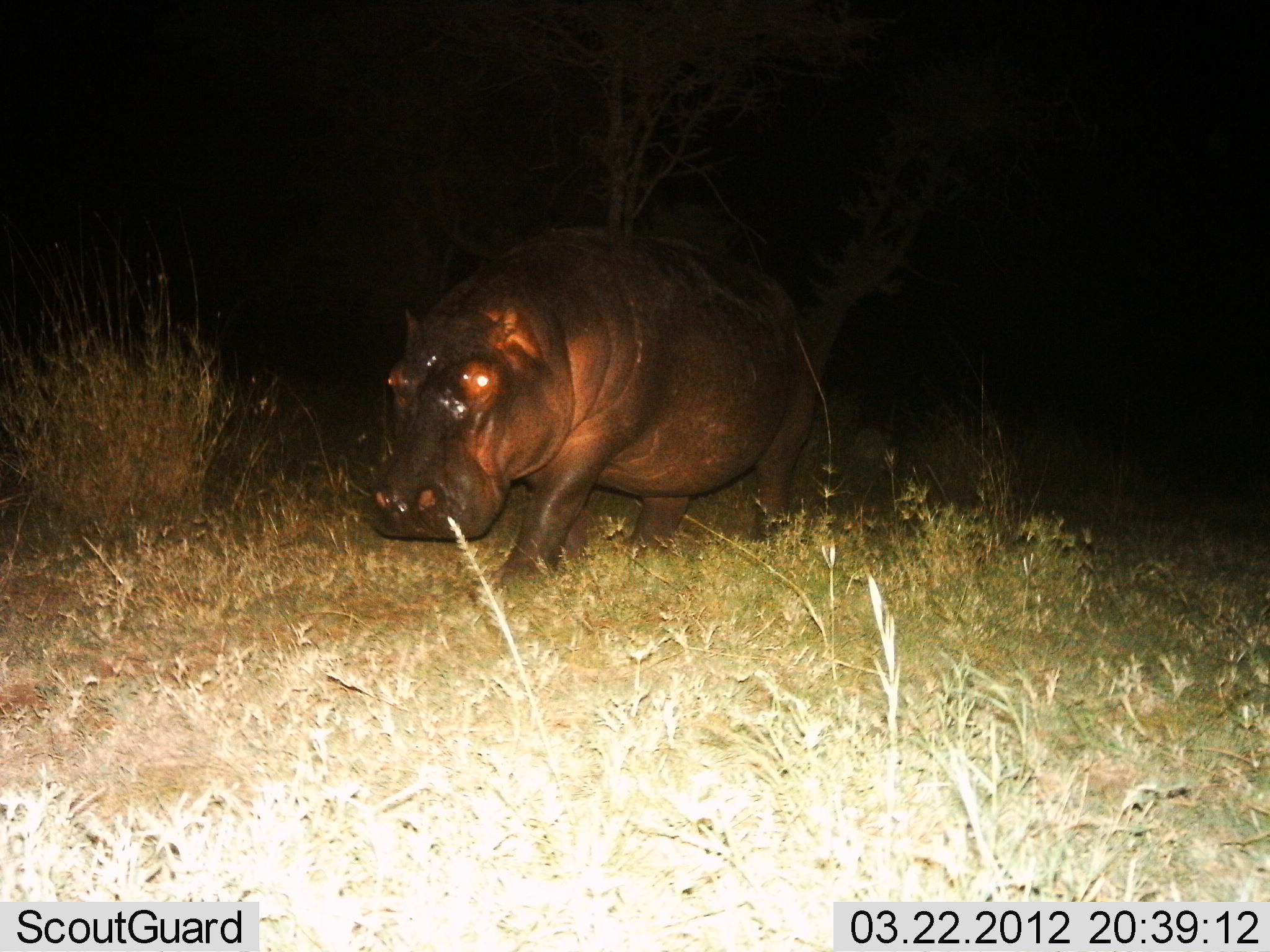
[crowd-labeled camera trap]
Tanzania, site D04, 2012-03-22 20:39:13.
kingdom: Animalia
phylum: Chordata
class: Mammalia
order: Artiodactyla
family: Hippopotamidae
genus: Hippopotamus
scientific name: Hippopotamus amphibius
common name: hippopotamus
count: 1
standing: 12%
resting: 0%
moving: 85%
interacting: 0%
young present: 0%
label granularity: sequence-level